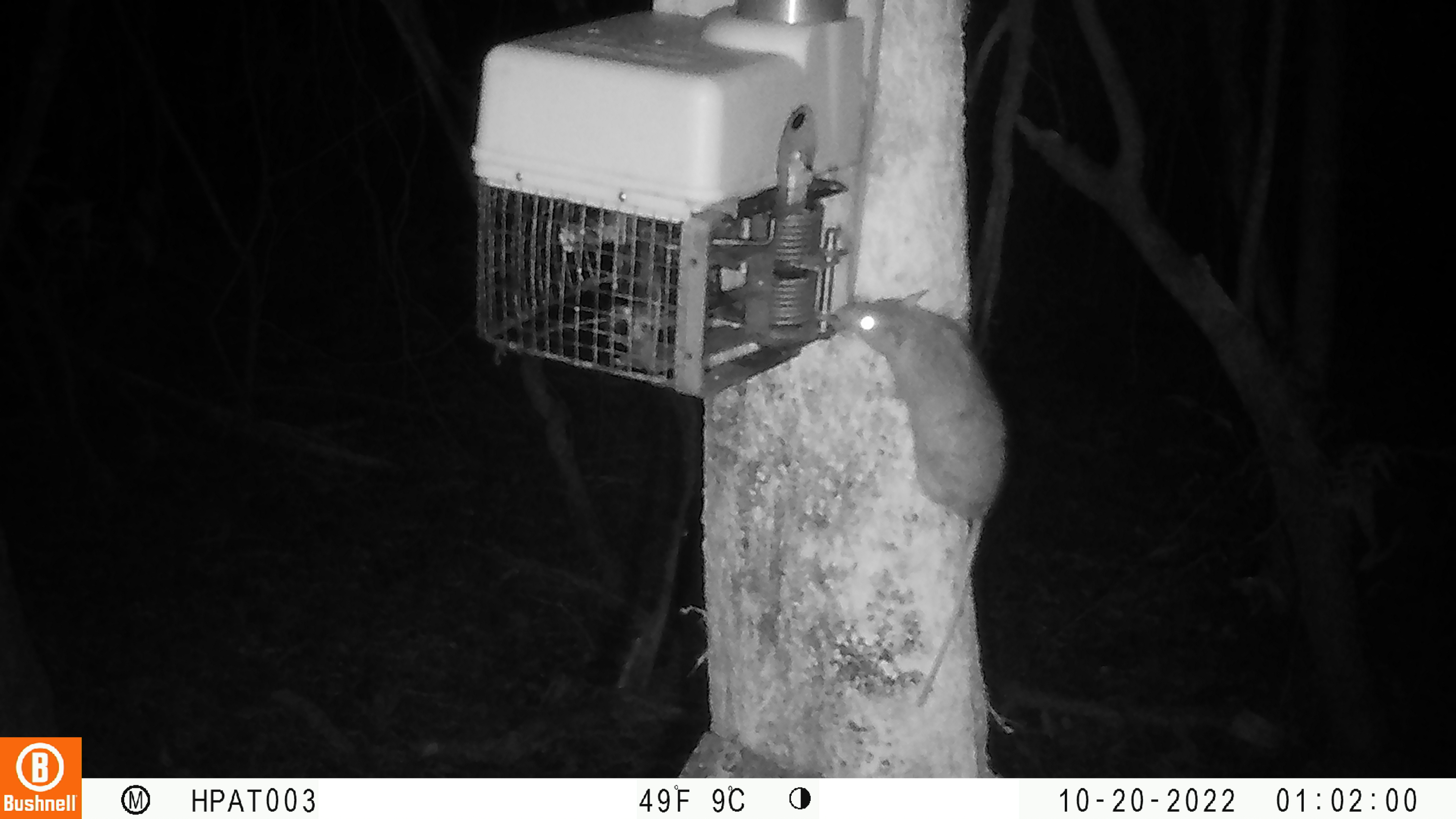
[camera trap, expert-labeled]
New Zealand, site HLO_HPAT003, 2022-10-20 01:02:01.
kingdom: Animalia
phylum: Chordata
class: Mammalia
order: Rodentia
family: Muridae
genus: Rattus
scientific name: Rattus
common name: rat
Rat (Rattus).